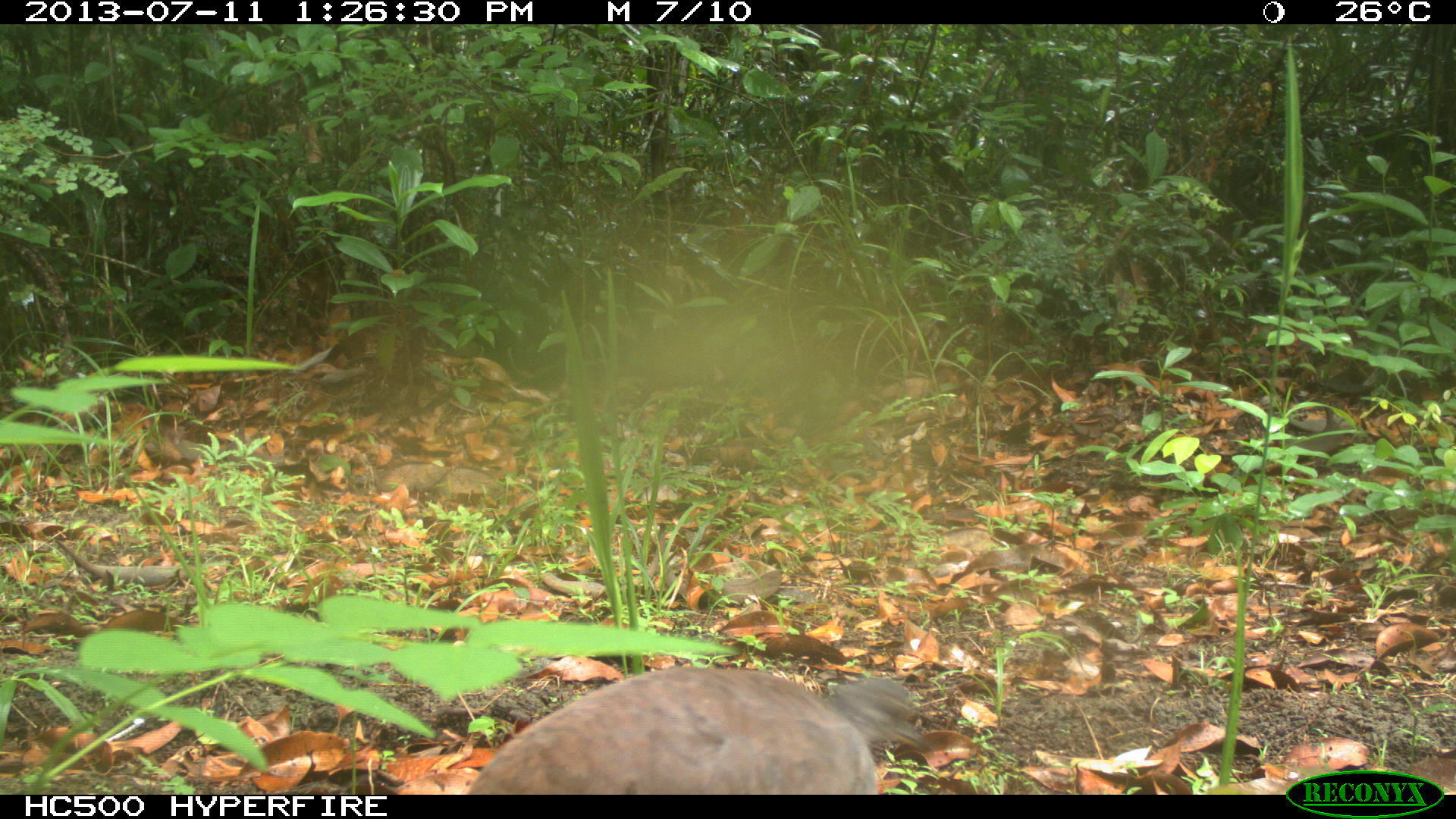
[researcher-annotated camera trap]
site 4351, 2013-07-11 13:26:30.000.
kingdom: Animalia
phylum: Chordata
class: Aves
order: Tinamiformes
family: Tinamidae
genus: Tinamus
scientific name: Tinamus major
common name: great tinamou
Tinamus major (great tinamou), count 1.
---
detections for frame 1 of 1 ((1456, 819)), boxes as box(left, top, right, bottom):
tinamus major: box(472, 660, 932, 794)